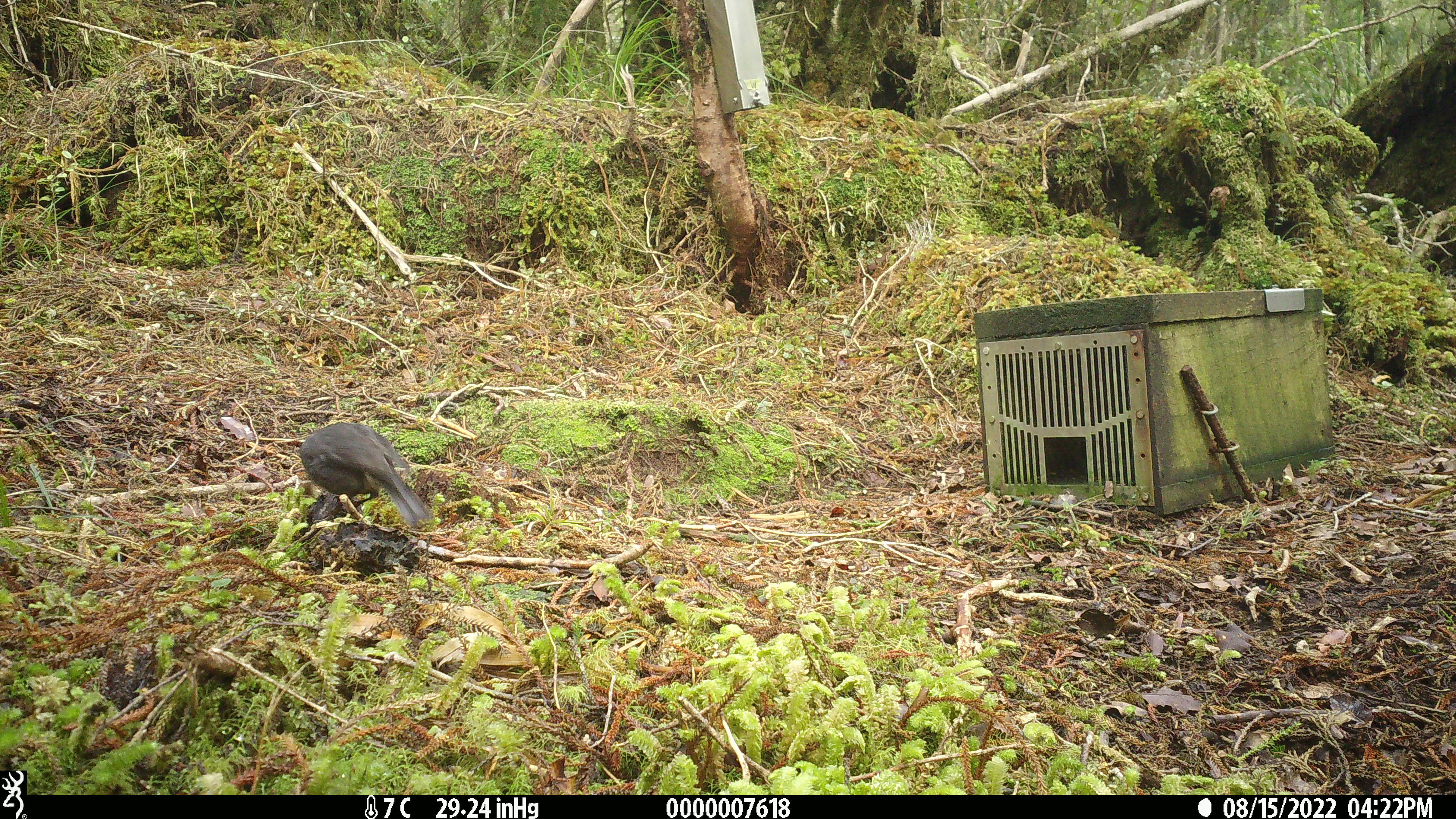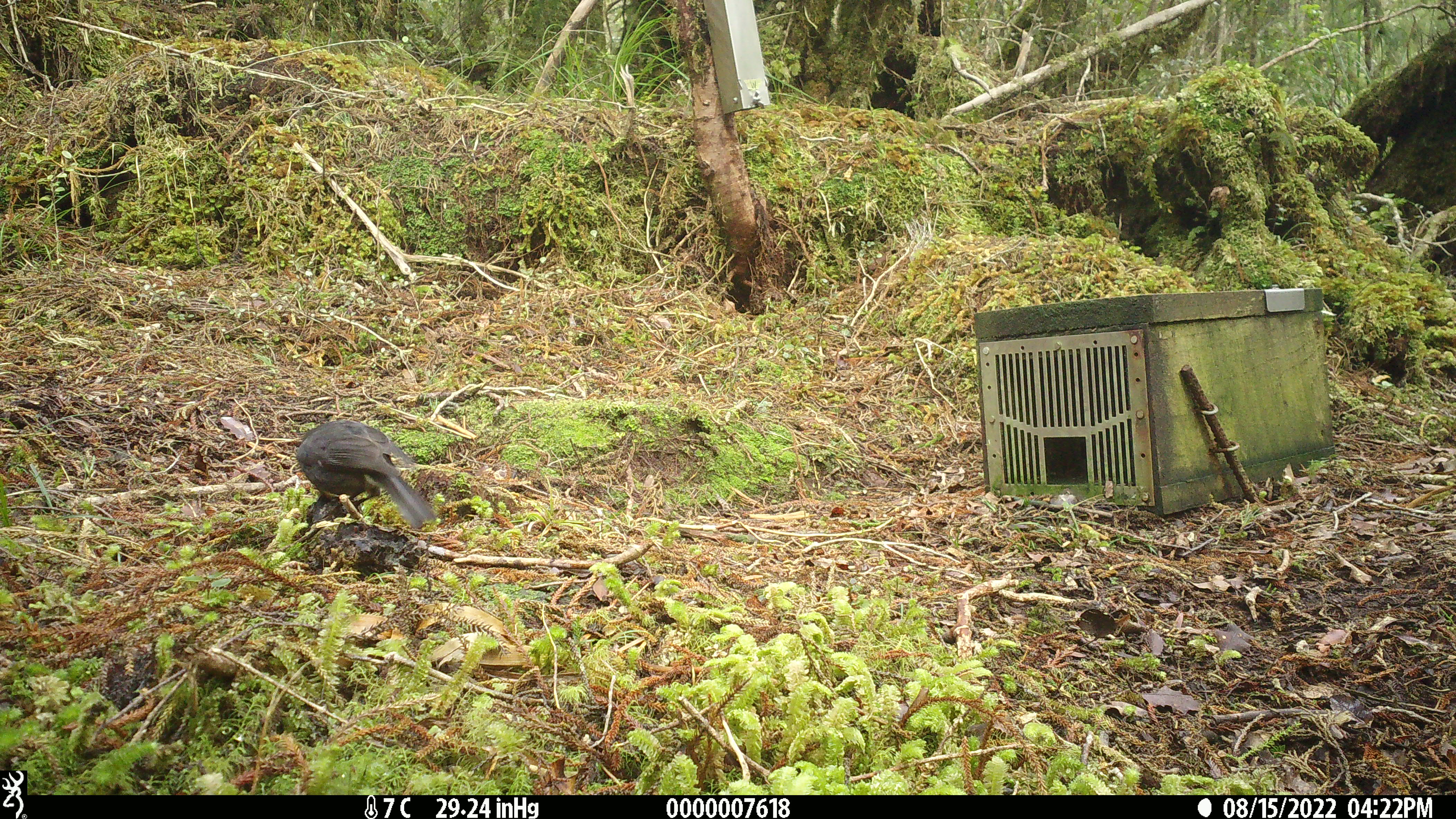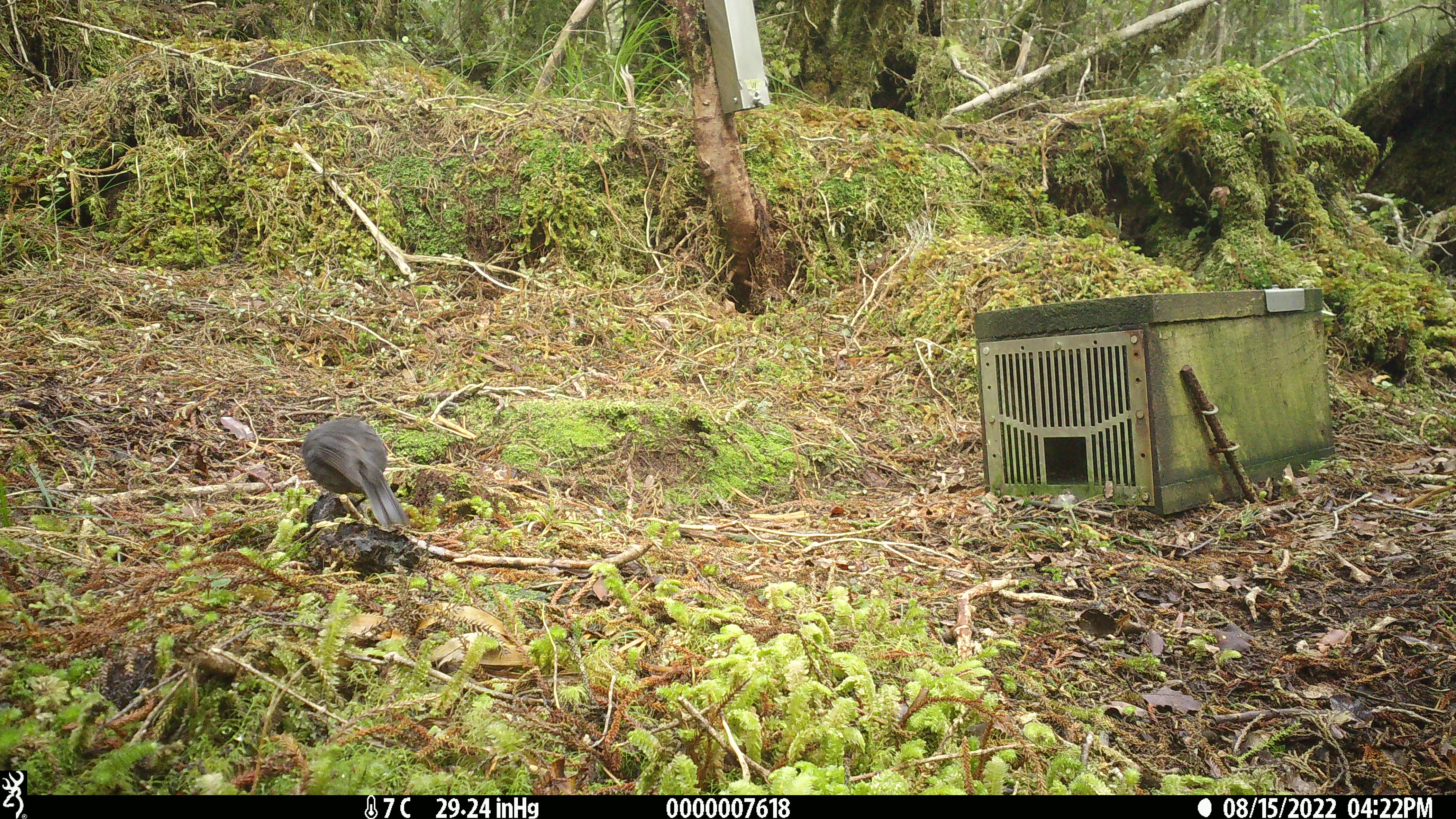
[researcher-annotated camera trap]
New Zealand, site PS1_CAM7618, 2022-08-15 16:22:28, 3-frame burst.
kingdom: Animalia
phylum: Chordata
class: Aves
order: Passeriformes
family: Petroicidae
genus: Petroica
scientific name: Petroica australis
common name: new zealand robin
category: robin